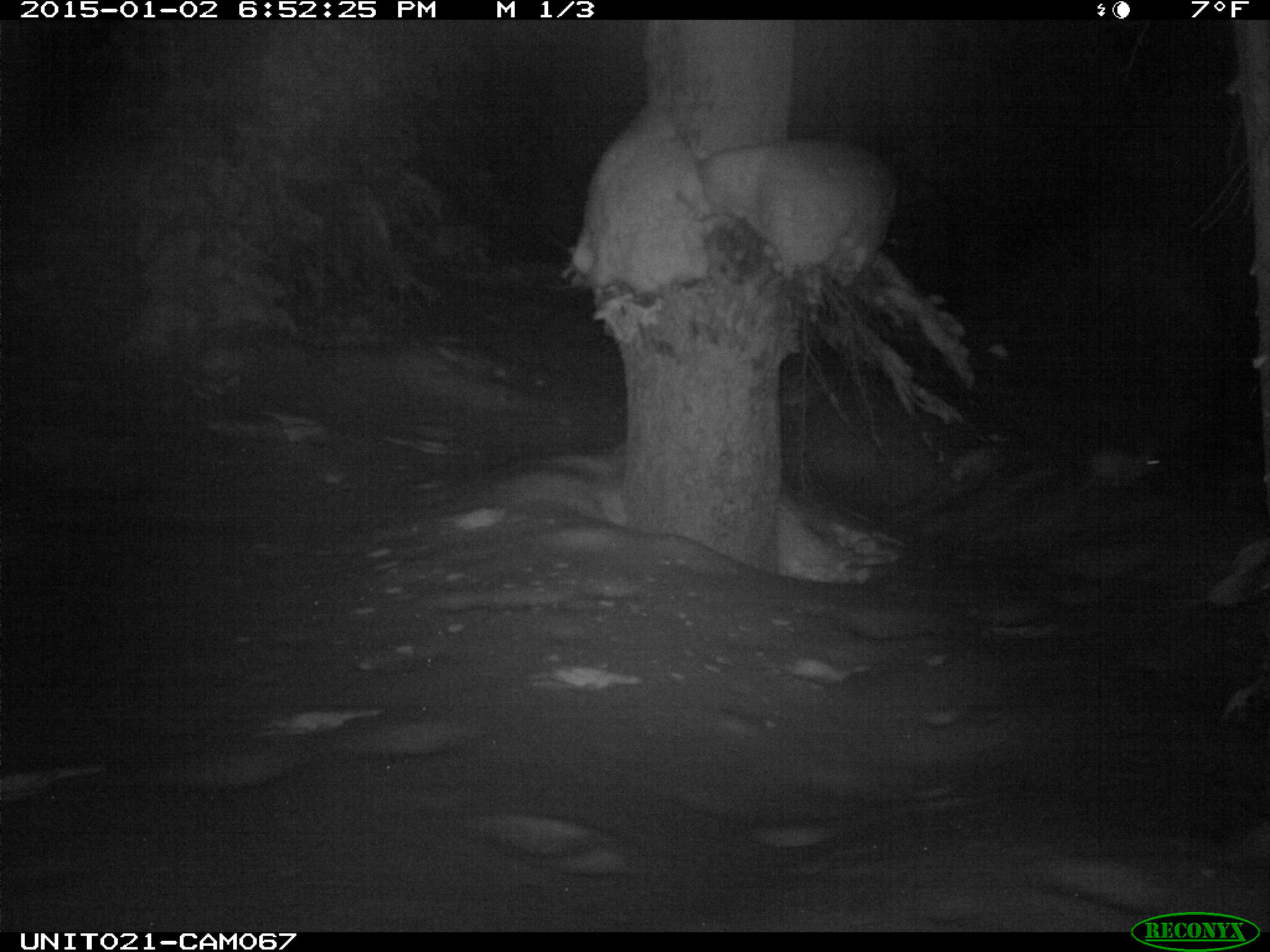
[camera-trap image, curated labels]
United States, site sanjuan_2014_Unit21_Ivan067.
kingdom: Animalia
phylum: Chordata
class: Mammalia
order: Lagomorpha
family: Leporidae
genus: Lepus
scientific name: Lepus americanus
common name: snowshoe hare